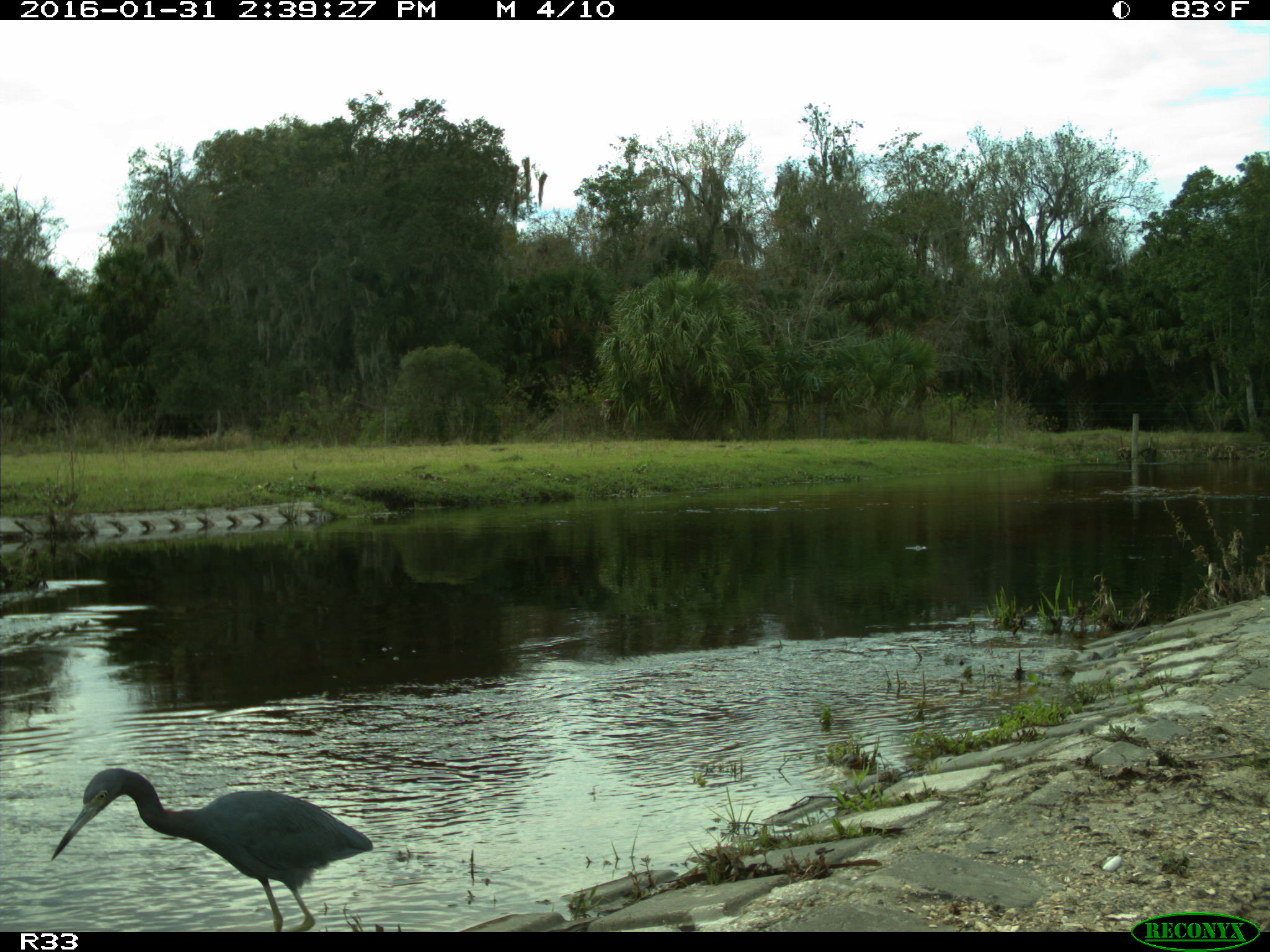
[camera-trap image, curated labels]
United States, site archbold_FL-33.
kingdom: Animalia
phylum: Chordata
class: Aves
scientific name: Aves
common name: birds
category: unidentified bird